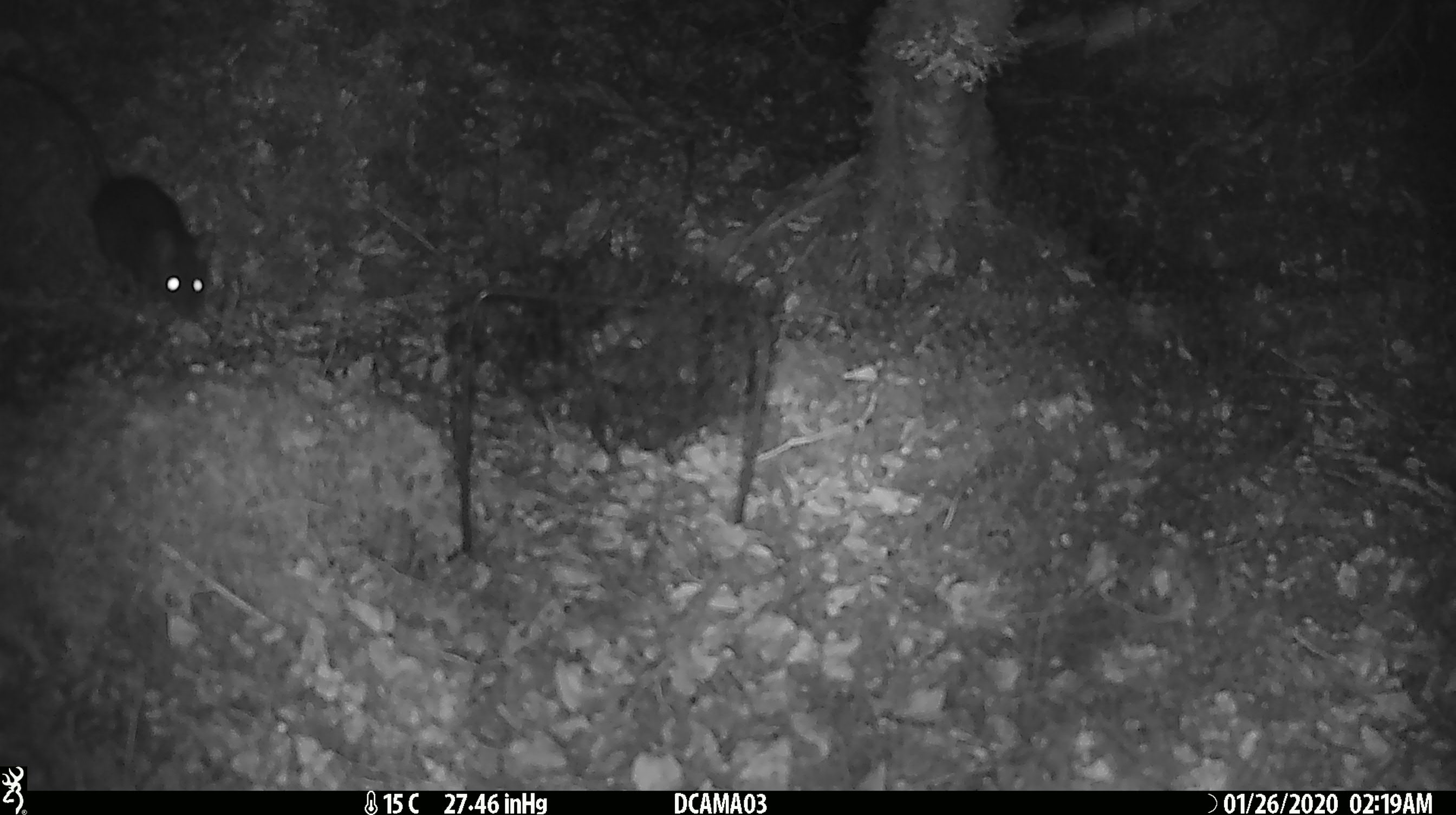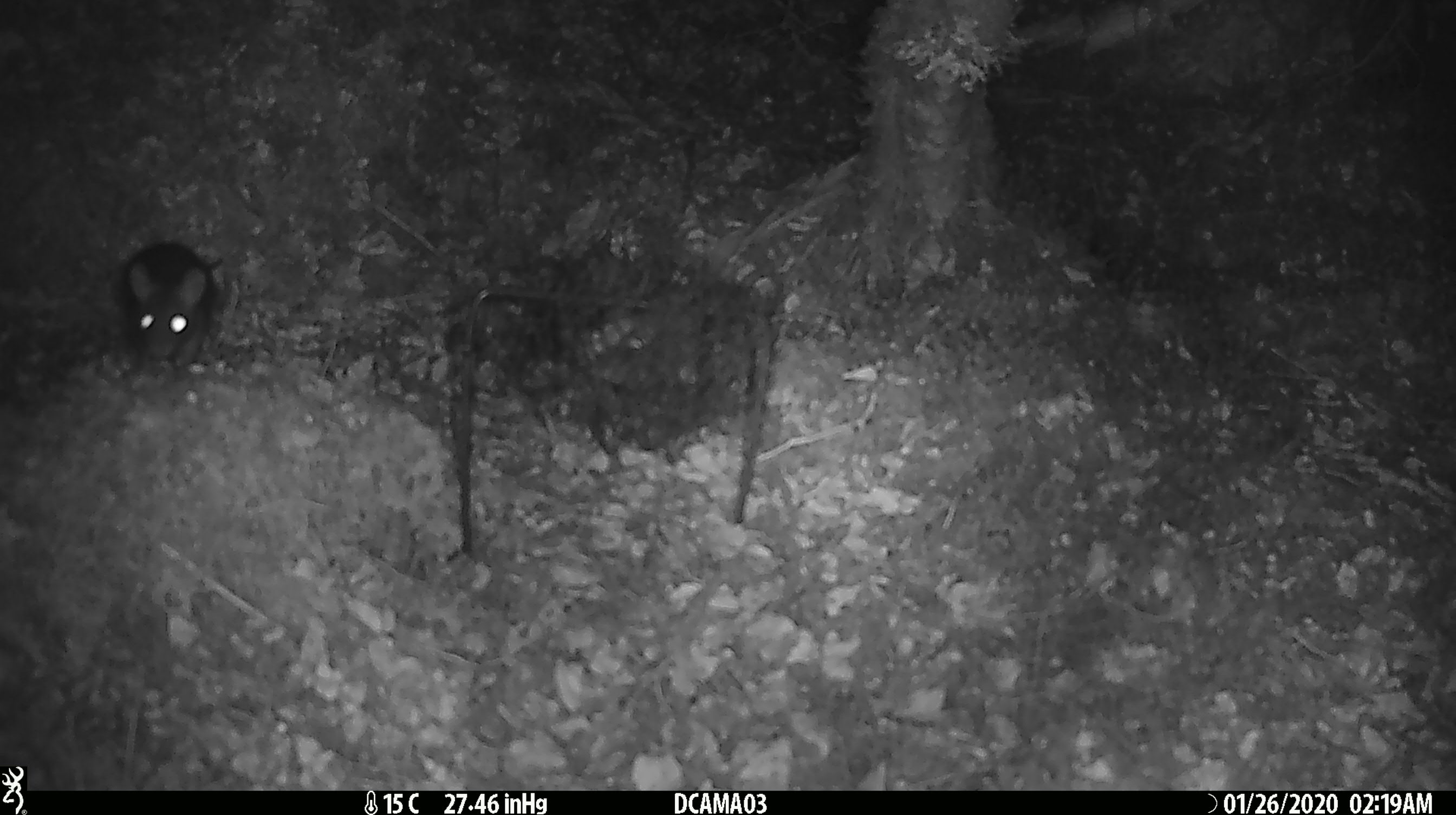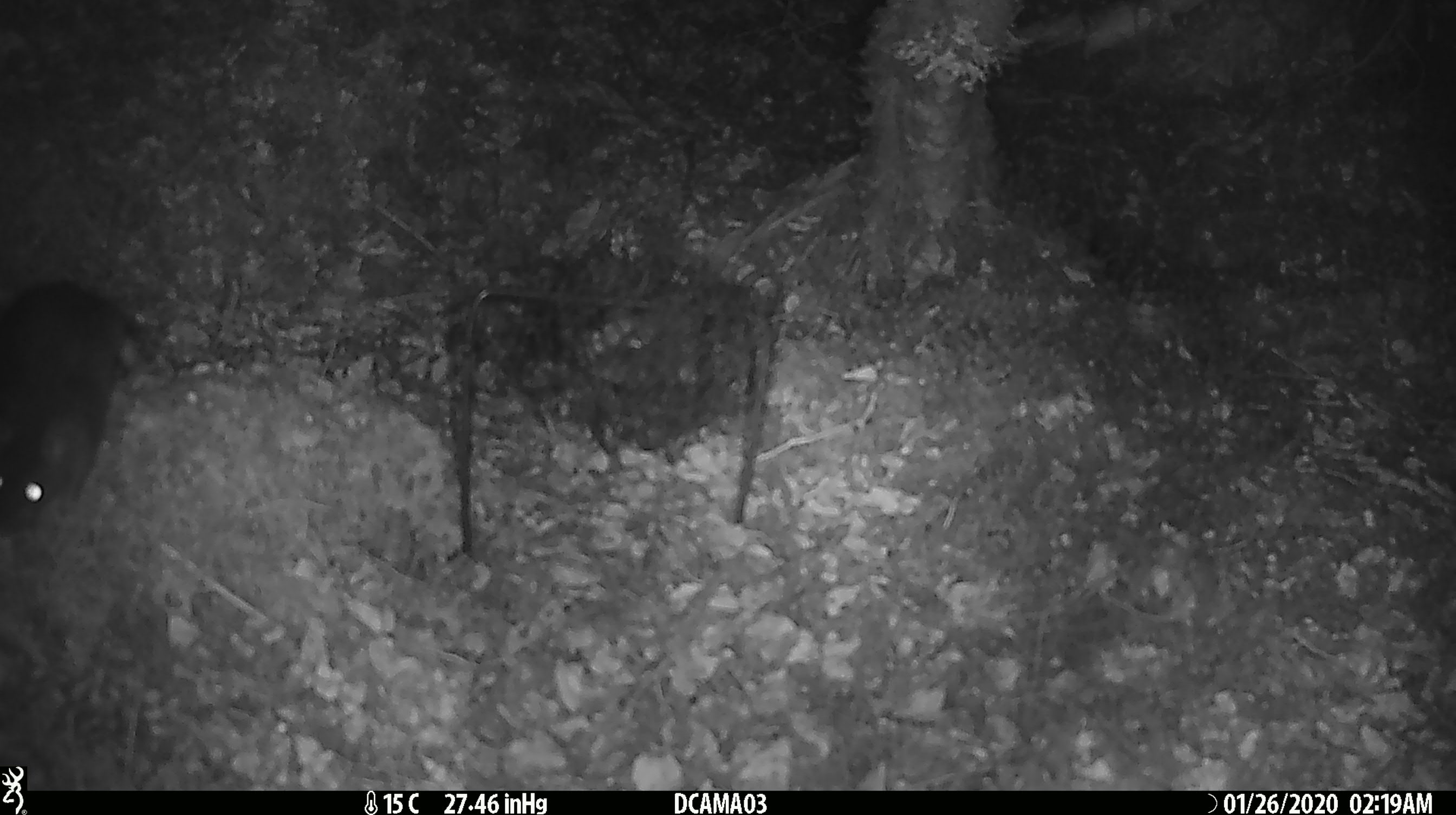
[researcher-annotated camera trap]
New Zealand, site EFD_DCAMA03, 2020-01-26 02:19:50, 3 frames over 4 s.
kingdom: Animalia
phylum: Chordata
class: Mammalia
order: Rodentia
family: Muridae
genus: Rattus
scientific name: Rattus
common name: rat